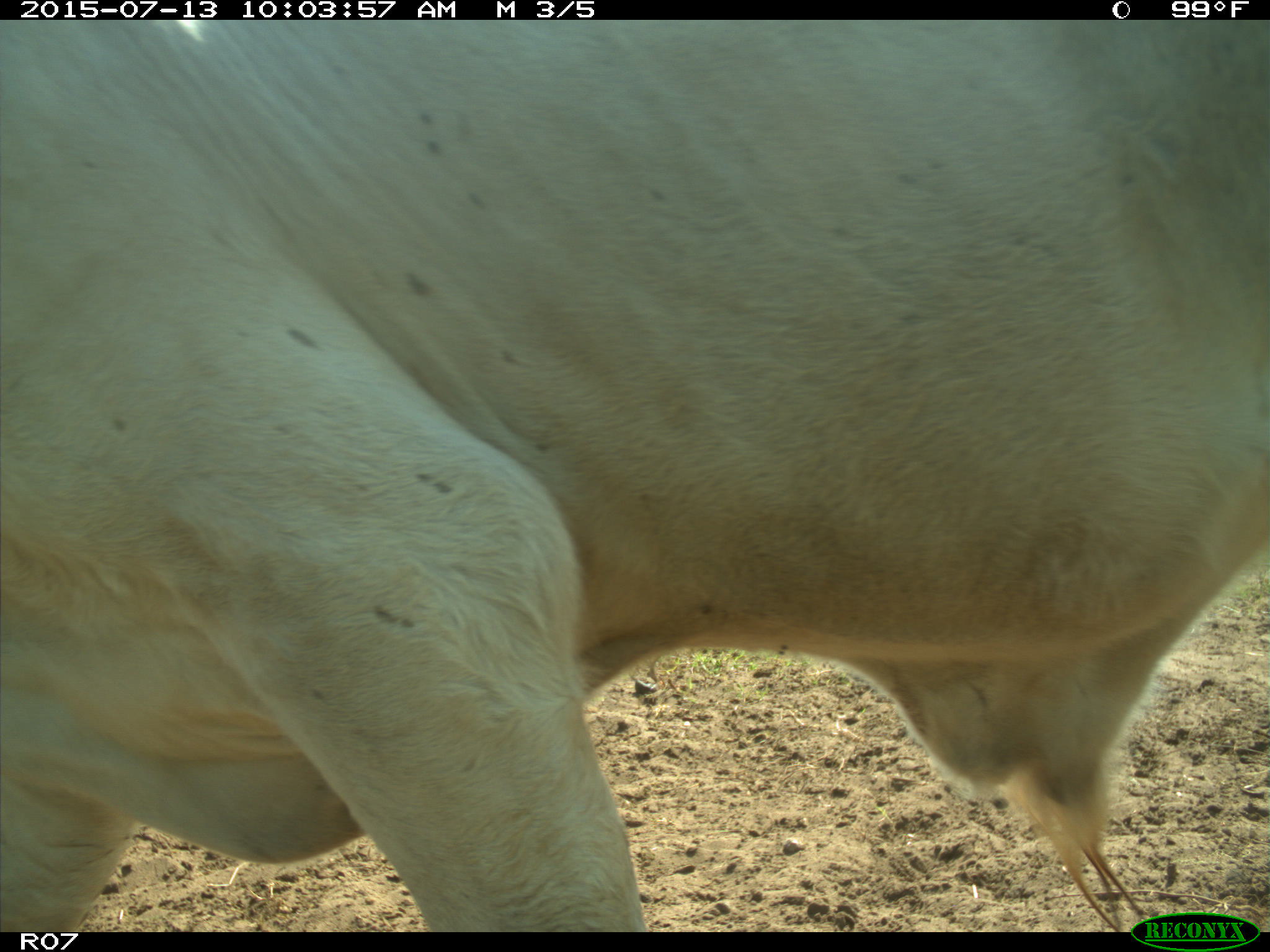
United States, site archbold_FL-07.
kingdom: Animalia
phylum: Chordata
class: Mammalia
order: Artiodactyla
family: Bovidae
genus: Bos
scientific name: Bos taurus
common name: domestic cow